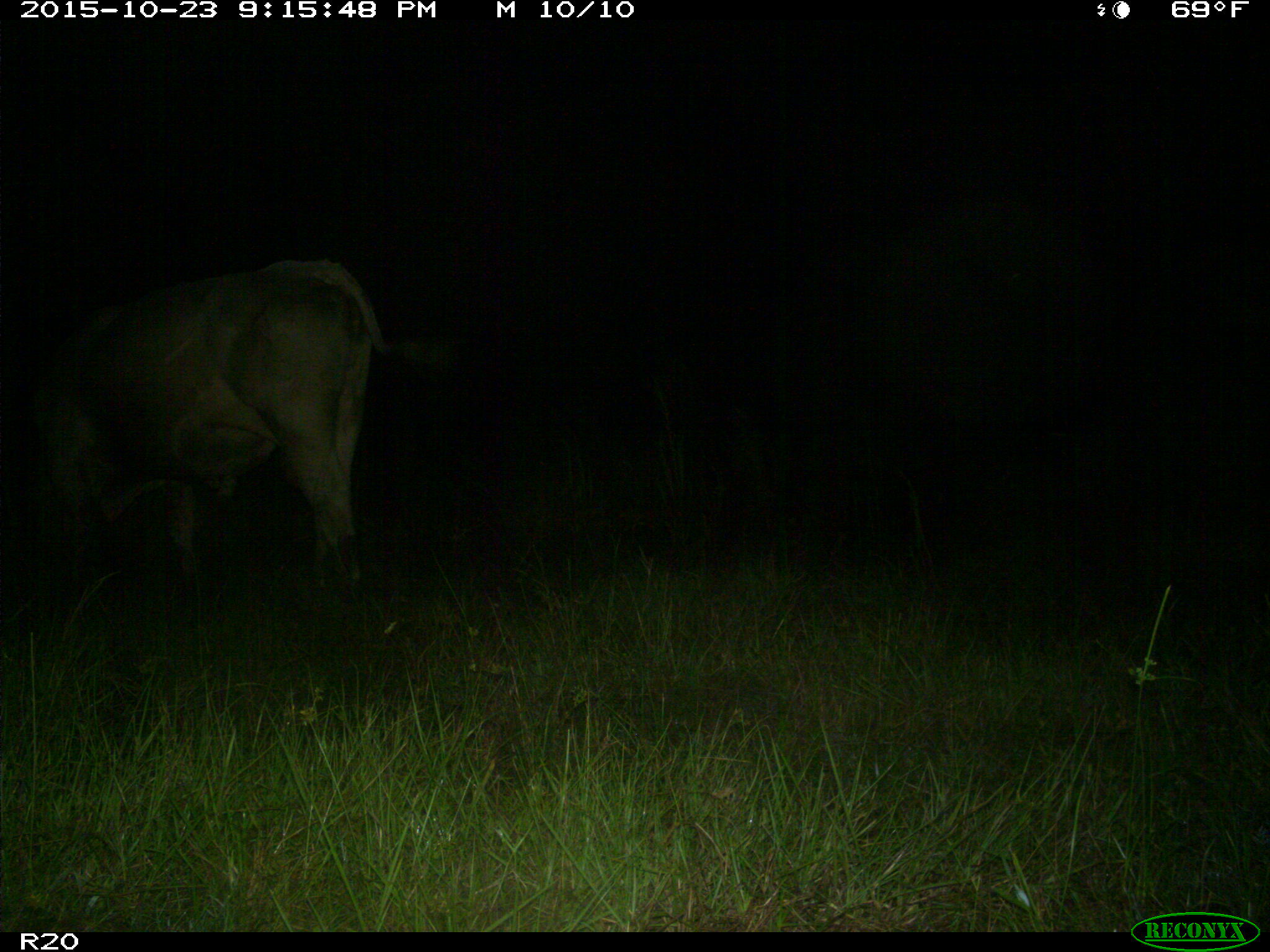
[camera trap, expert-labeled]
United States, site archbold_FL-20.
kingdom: Animalia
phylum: Chordata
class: Mammalia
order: Artiodactyla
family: Bovidae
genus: Bos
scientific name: Bos taurus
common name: domestic cow